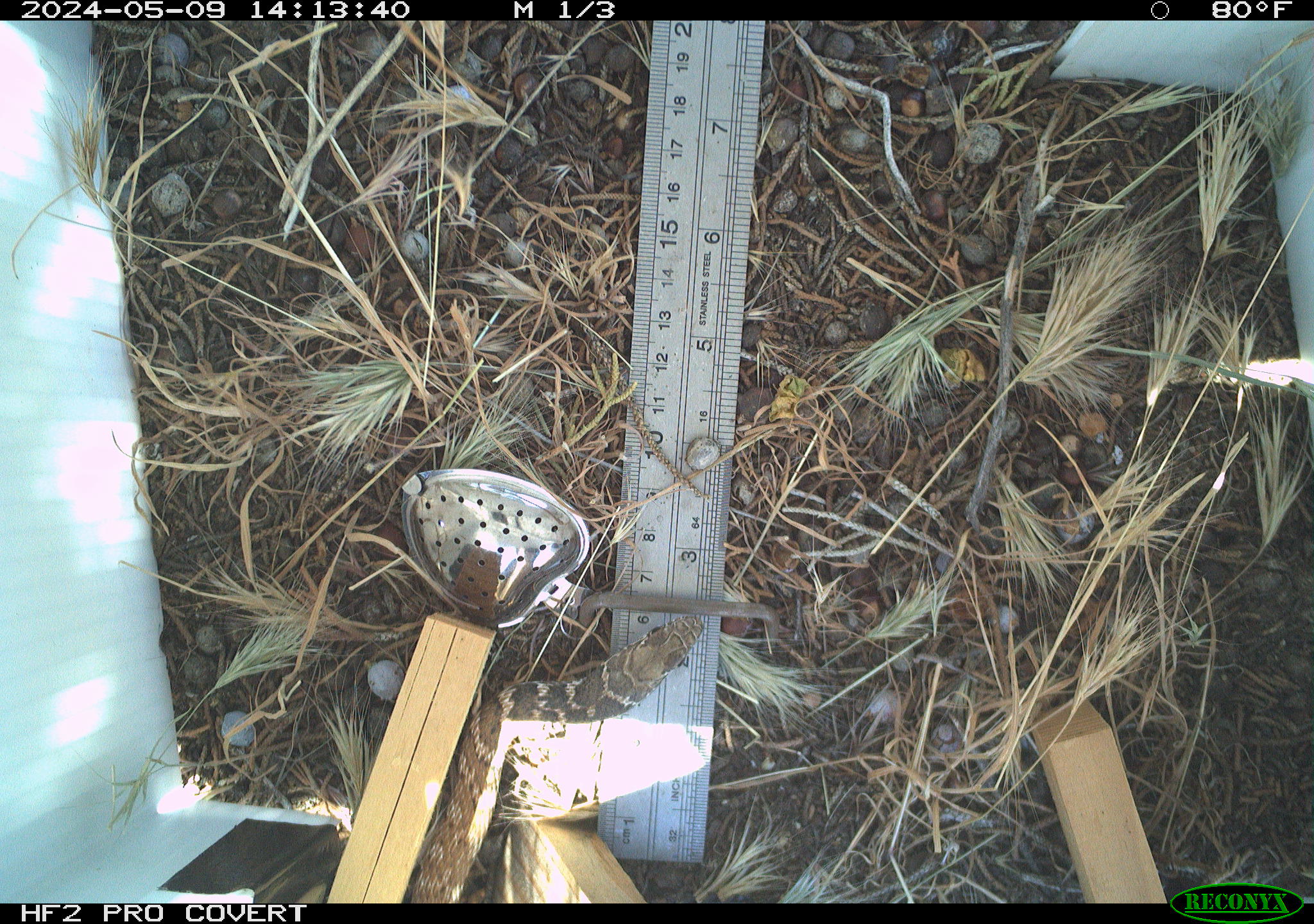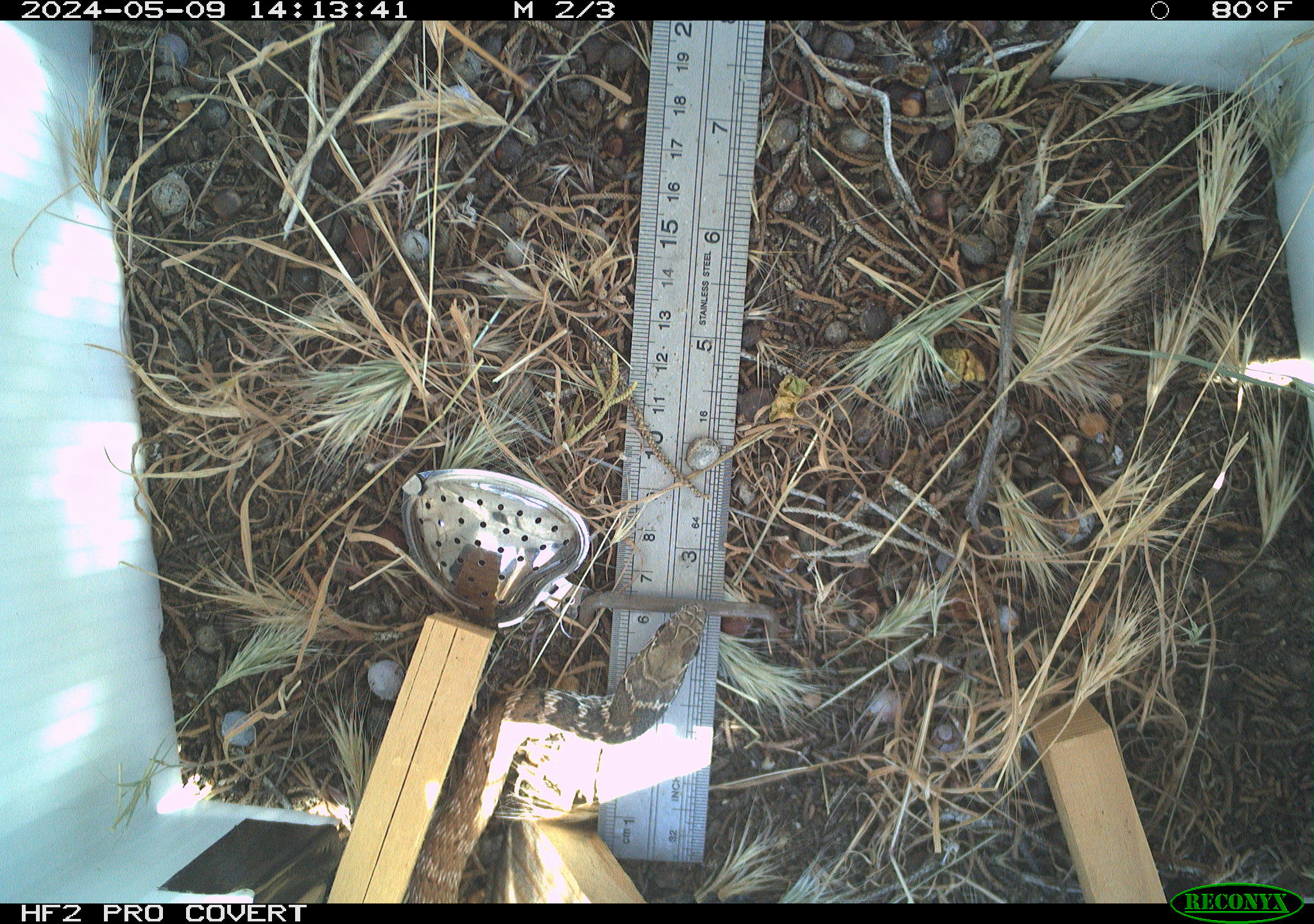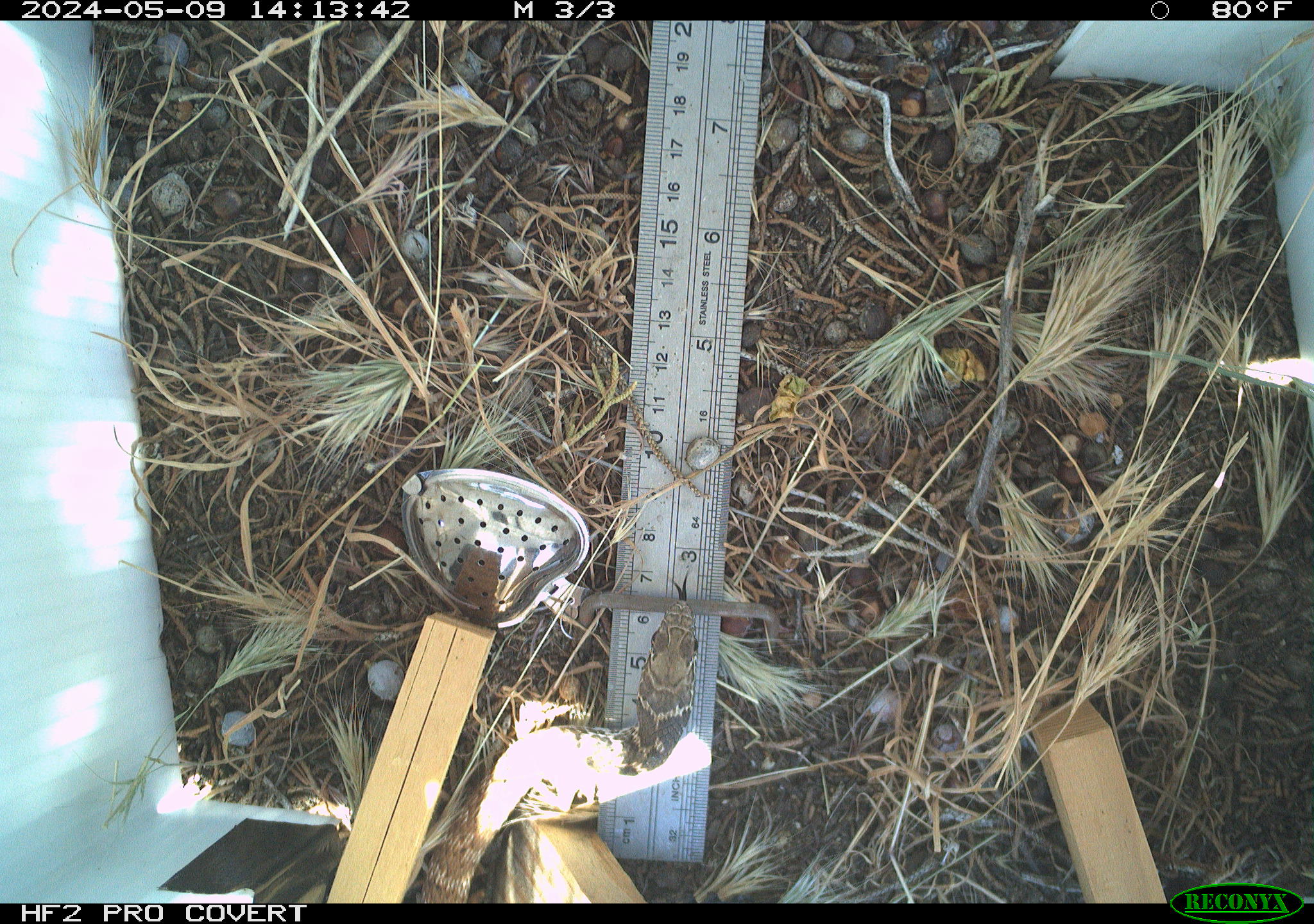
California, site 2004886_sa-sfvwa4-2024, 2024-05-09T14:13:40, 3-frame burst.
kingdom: Animalia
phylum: Chordata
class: Reptilia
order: Squamata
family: Colubridae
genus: Masticophis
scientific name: Masticophis flagellum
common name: coachwhip